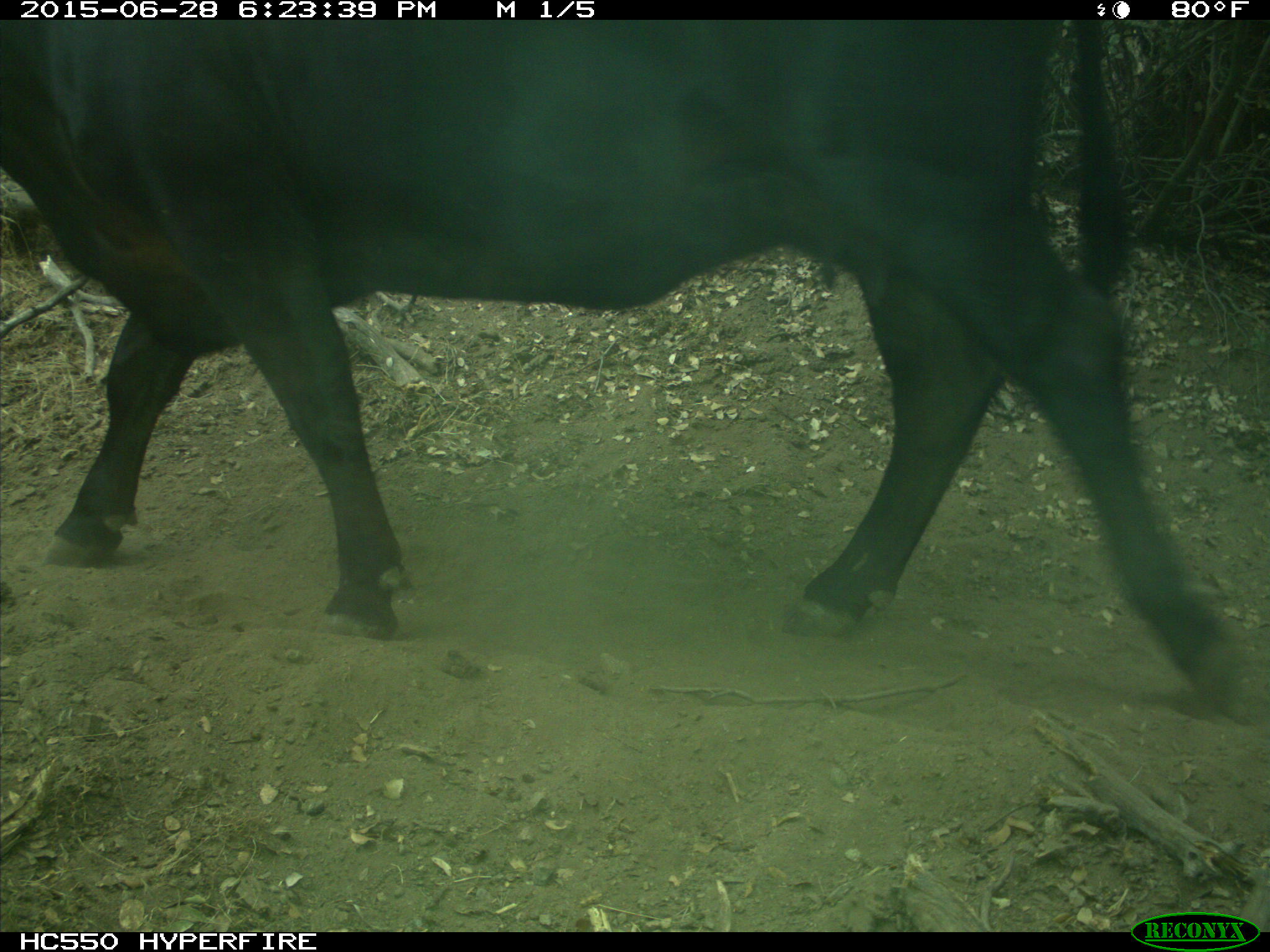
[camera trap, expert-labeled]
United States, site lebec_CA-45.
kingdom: Animalia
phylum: Chordata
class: Mammalia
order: Artiodactyla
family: Bovidae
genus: Bos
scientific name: Bos taurus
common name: domestic cow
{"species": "Bos taurus (domestic cow)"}